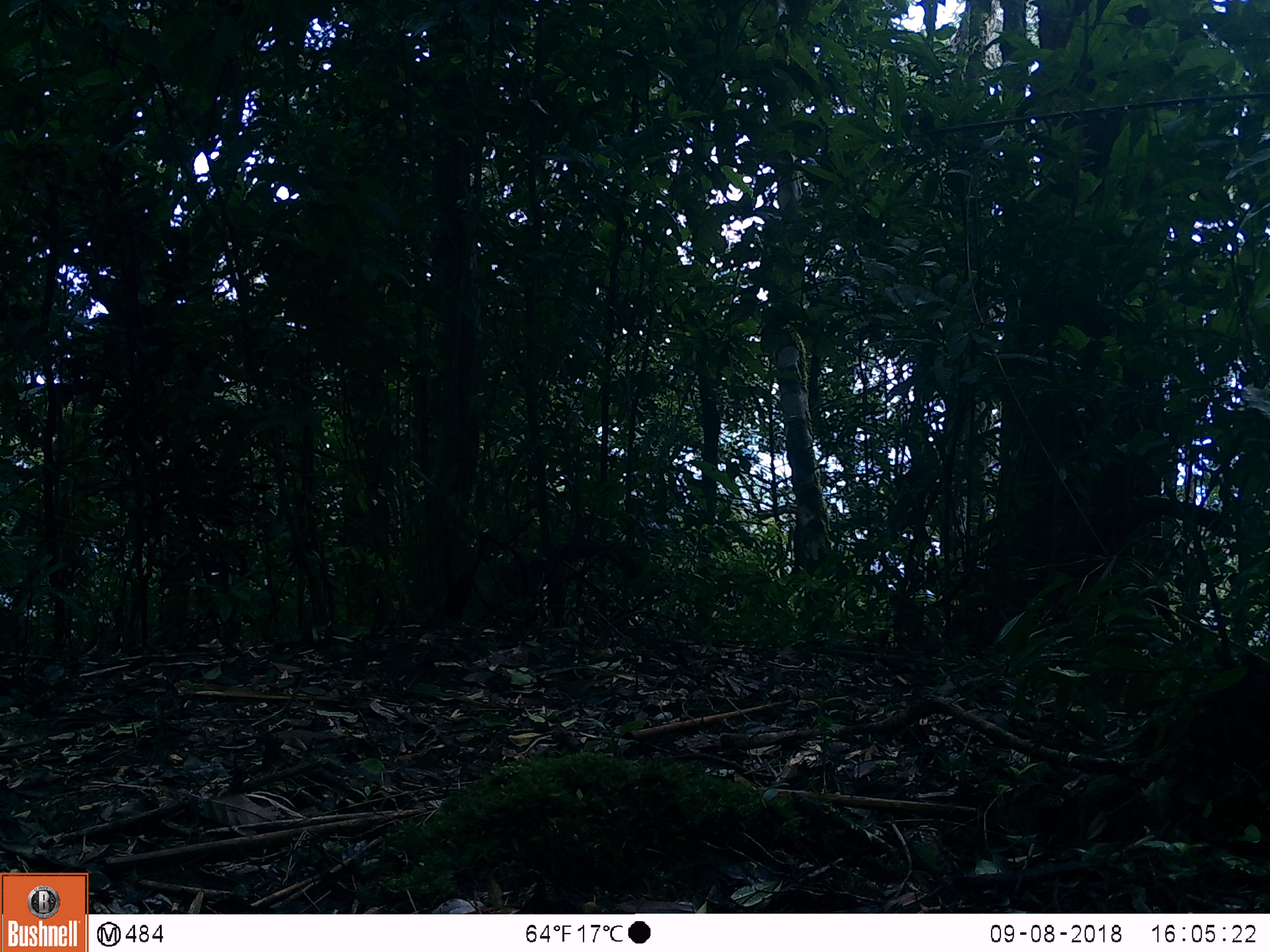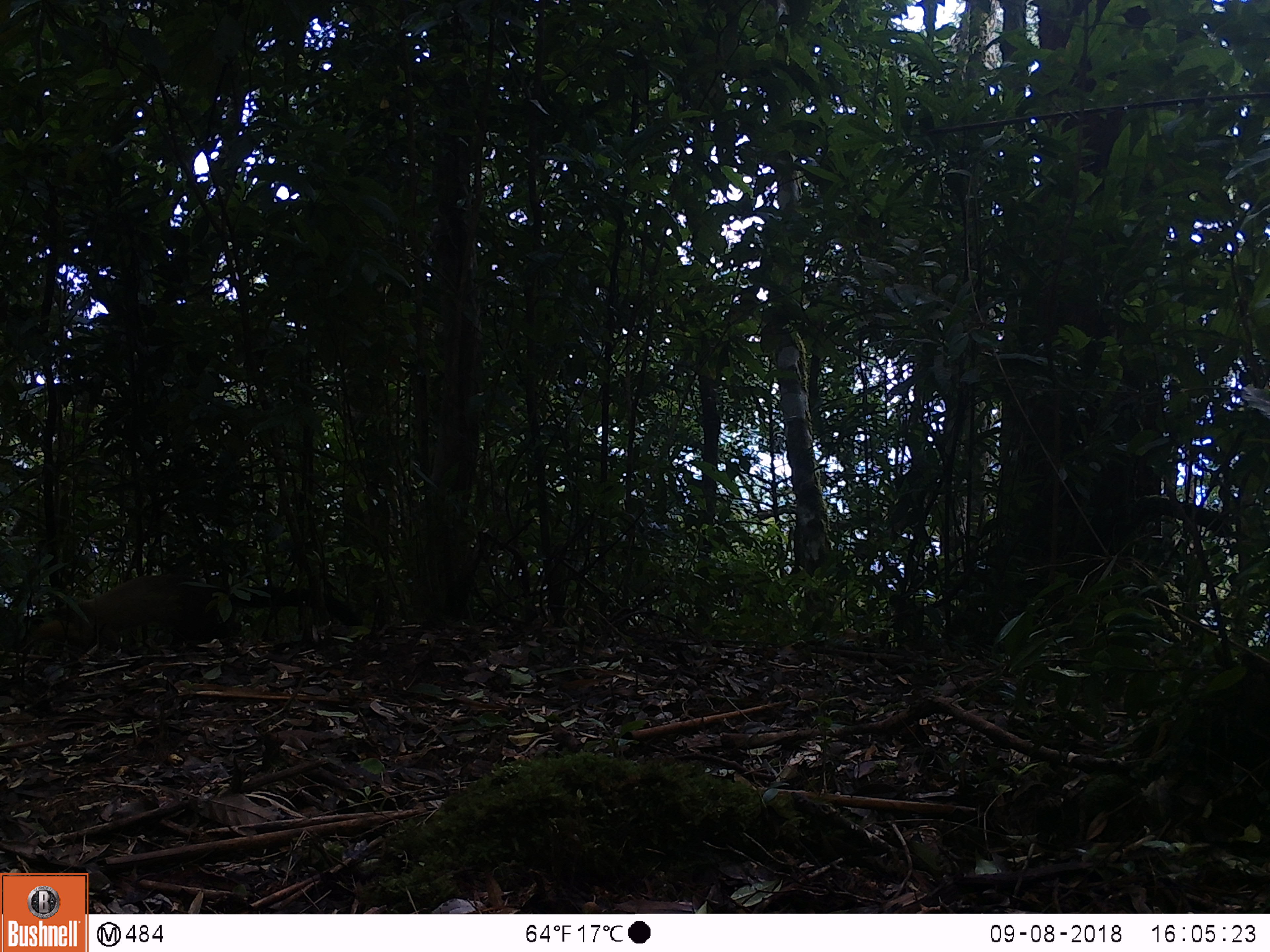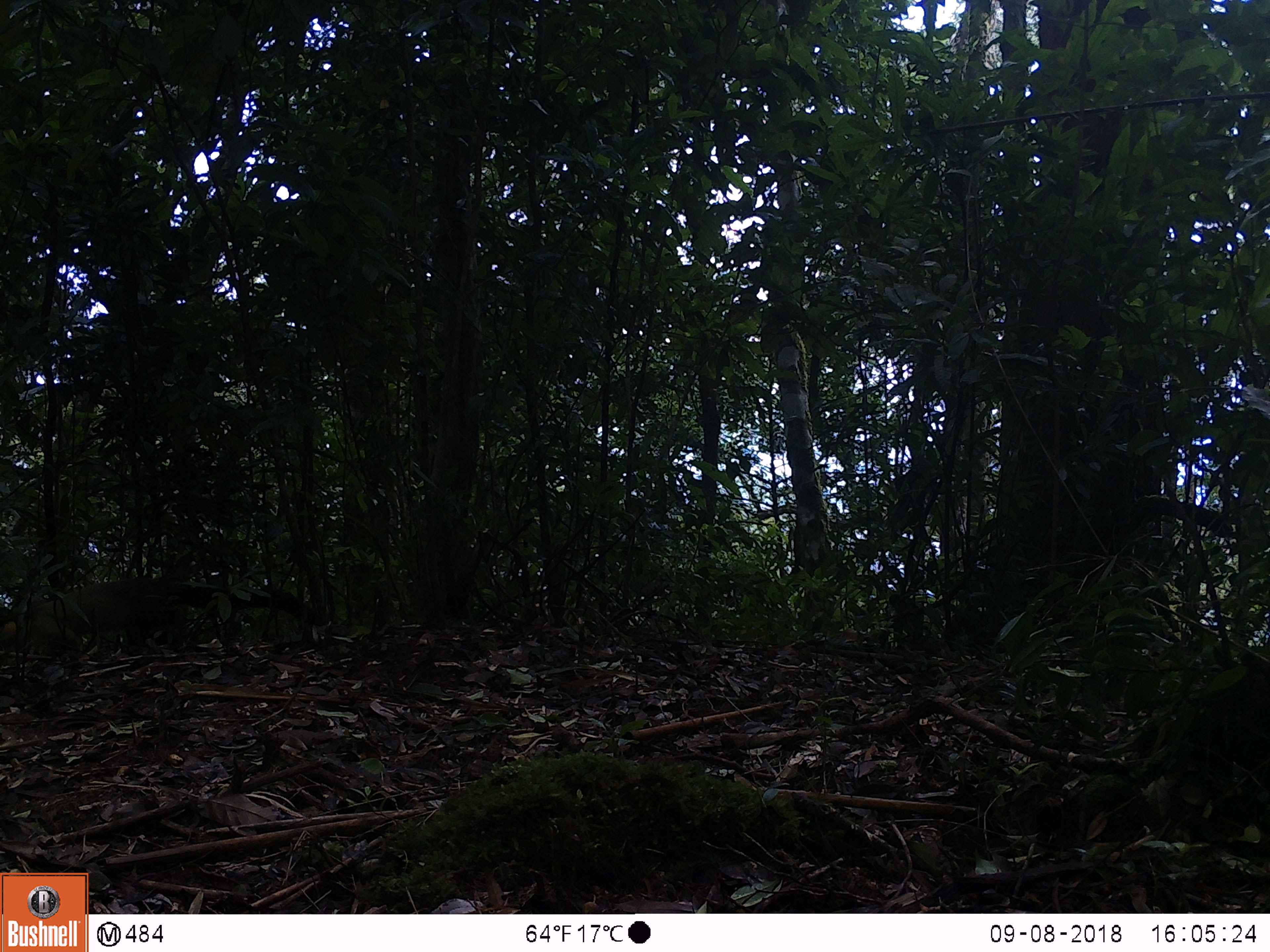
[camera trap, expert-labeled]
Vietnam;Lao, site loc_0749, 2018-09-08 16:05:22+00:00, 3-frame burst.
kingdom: Animalia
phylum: Chordata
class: Mammalia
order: Carnivora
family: Mustelidae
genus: Martes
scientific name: Martes flavigula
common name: yellow-throated marten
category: yellow throated marten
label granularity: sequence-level